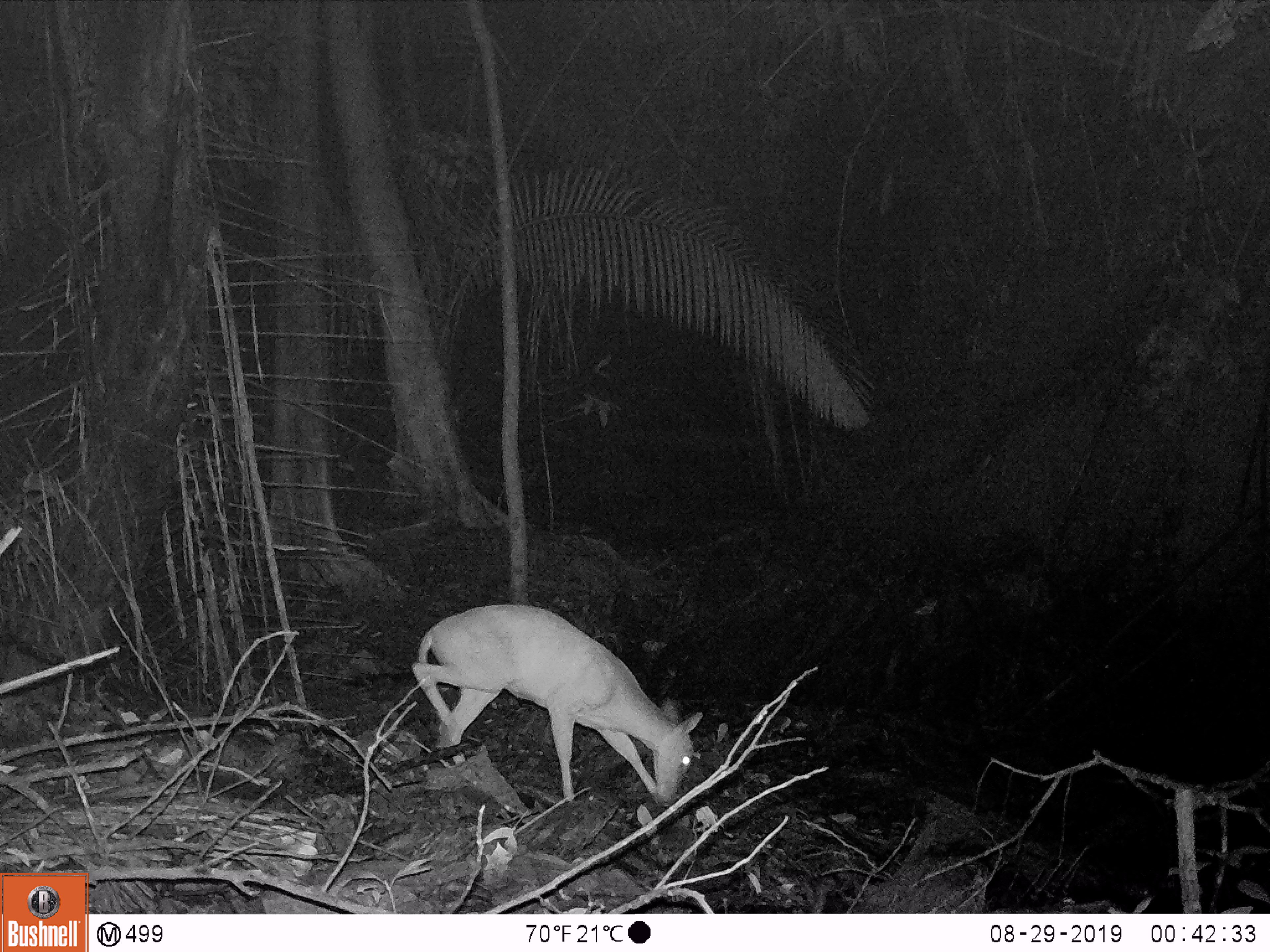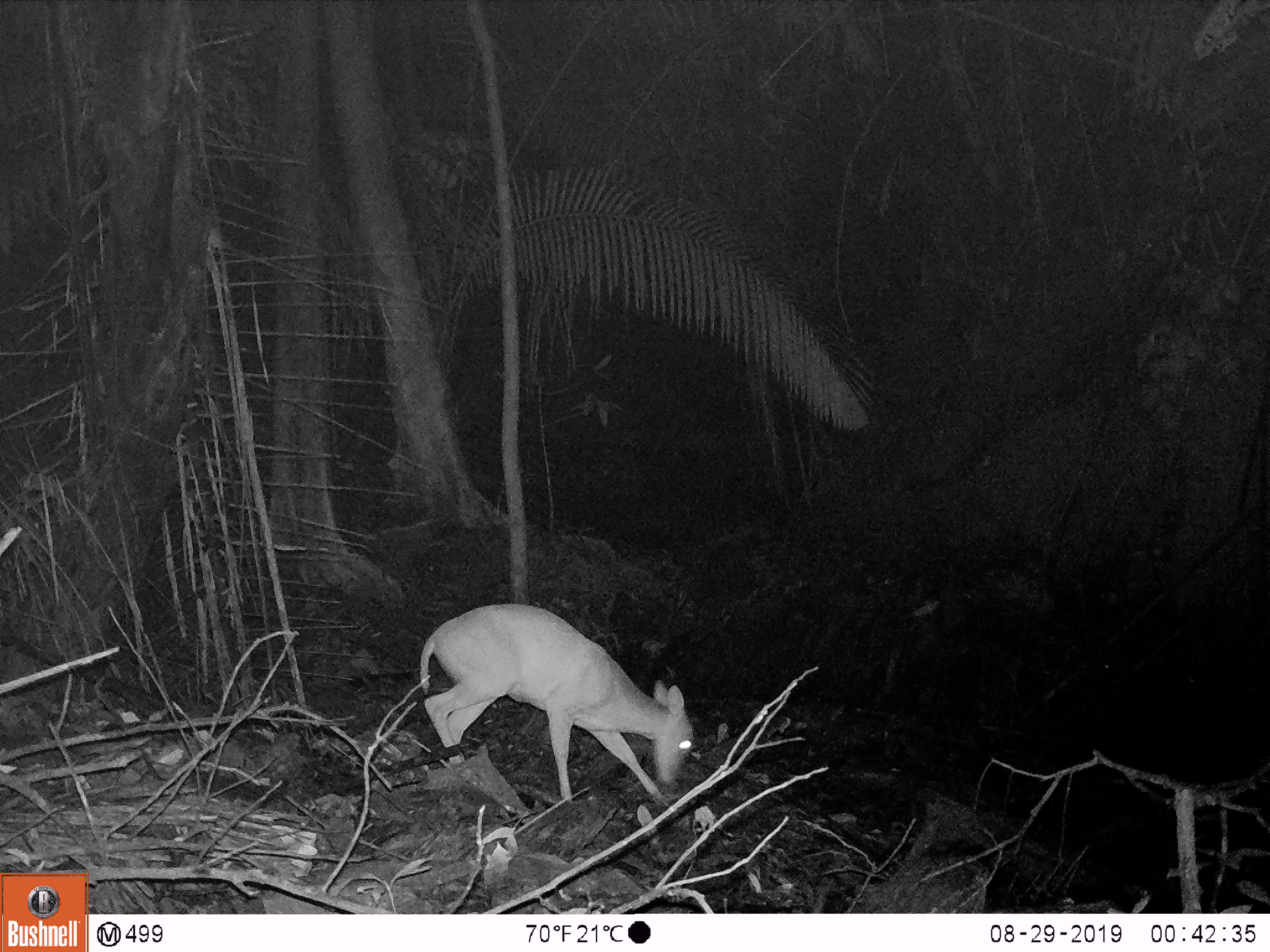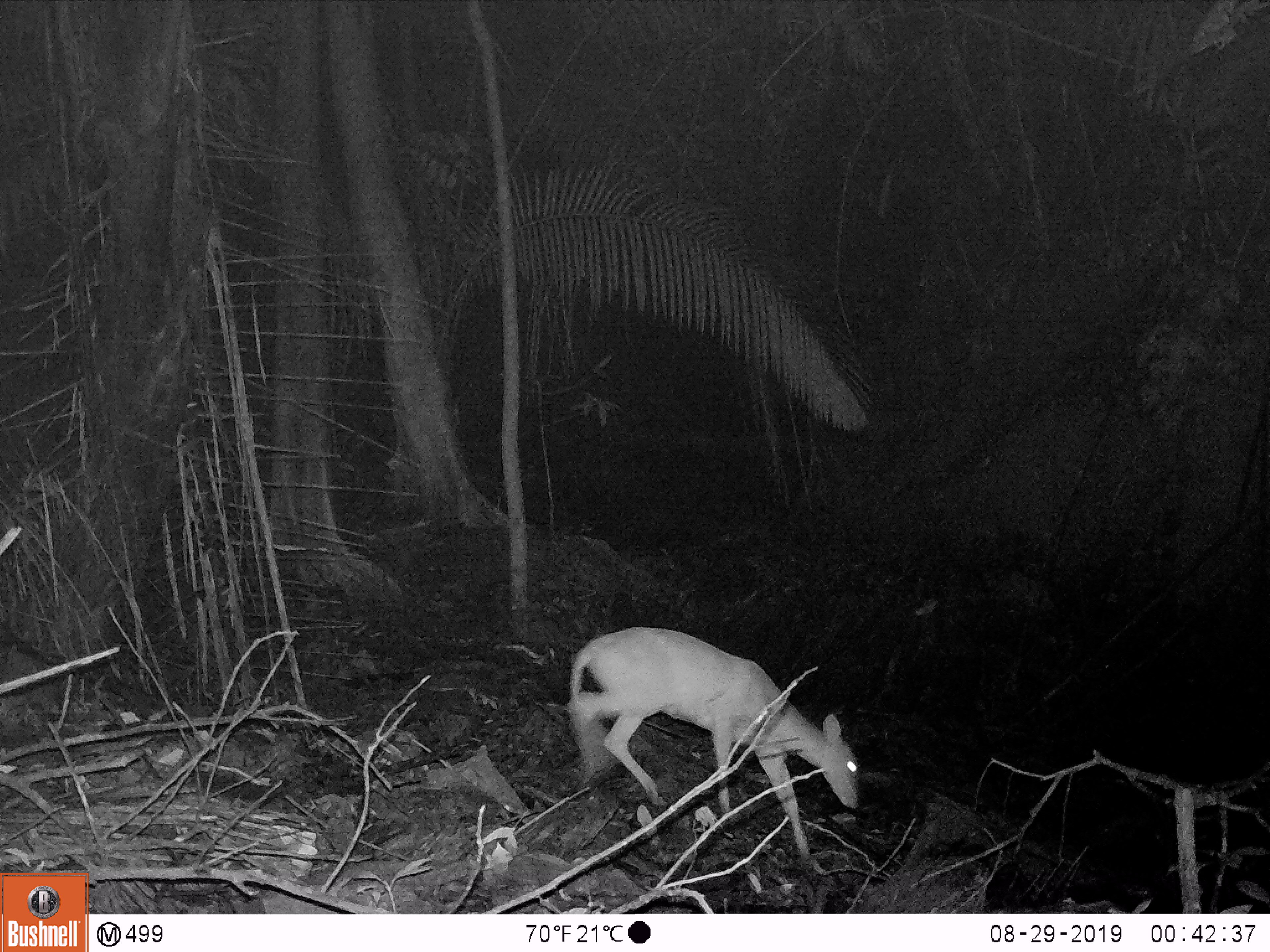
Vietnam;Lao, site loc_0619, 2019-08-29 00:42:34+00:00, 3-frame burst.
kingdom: Animalia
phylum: Chordata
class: Mammalia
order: Artiodactyla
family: Cervidae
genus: Muntiacus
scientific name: Muntiacus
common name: muntjacs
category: unidentified muntjac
Unidentified muntjac (muntjacs) (Muntiacus). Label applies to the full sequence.